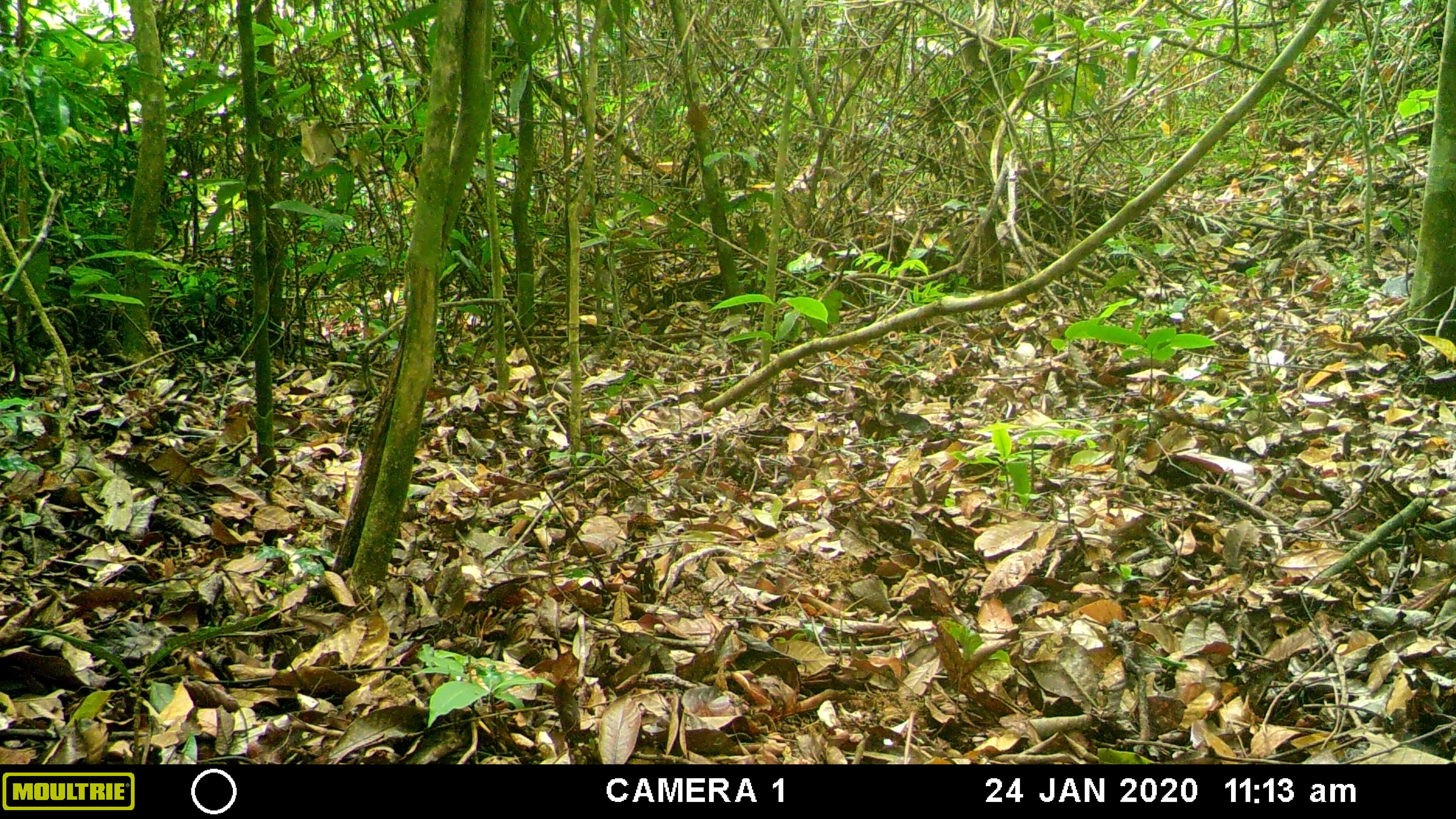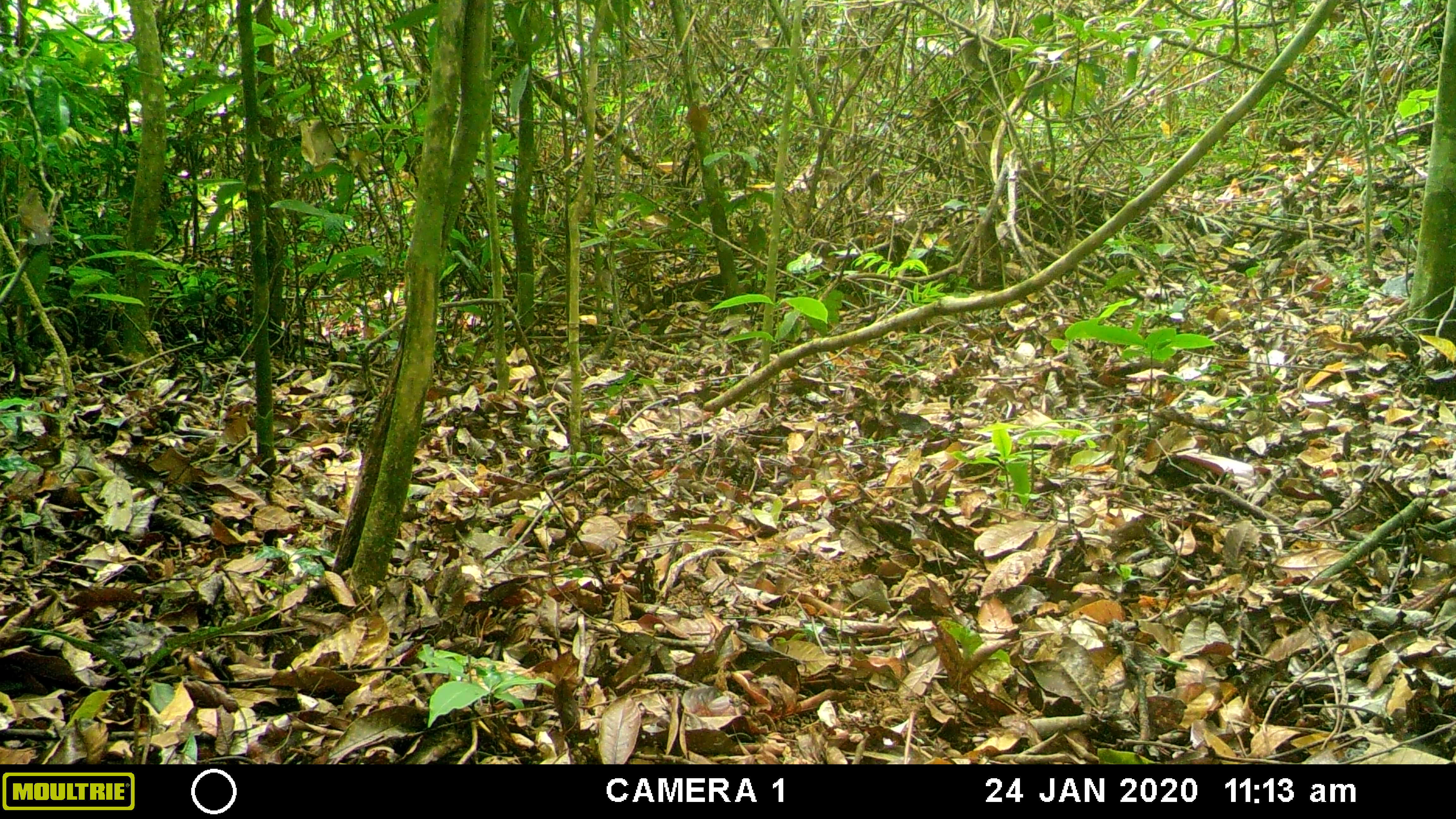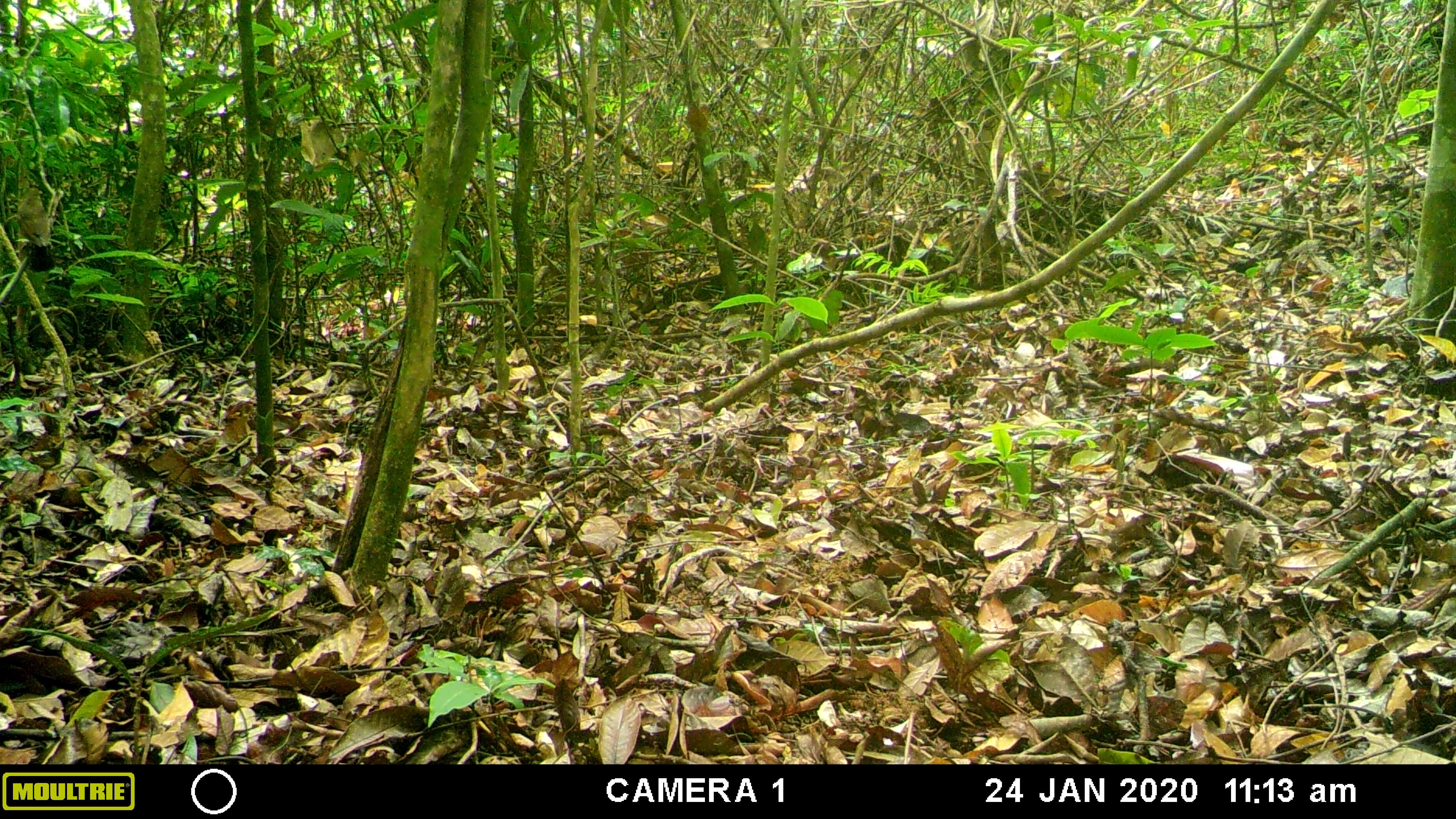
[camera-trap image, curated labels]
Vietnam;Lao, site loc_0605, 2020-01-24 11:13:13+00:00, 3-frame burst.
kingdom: Animalia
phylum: Chordata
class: Mammalia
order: Artiodactyla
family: Suidae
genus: Sus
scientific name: Sus scrofa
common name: eurasian wild pig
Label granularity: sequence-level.